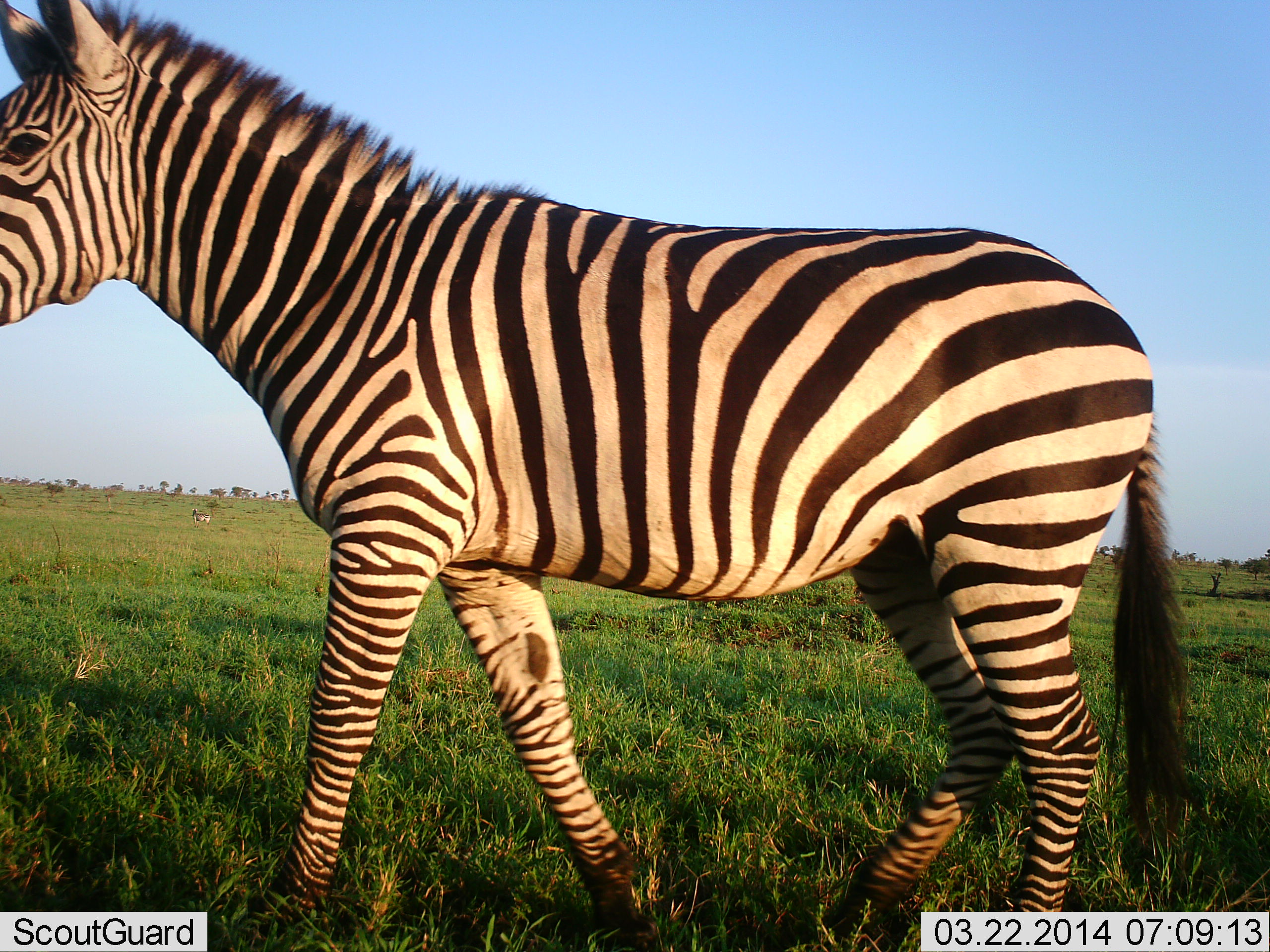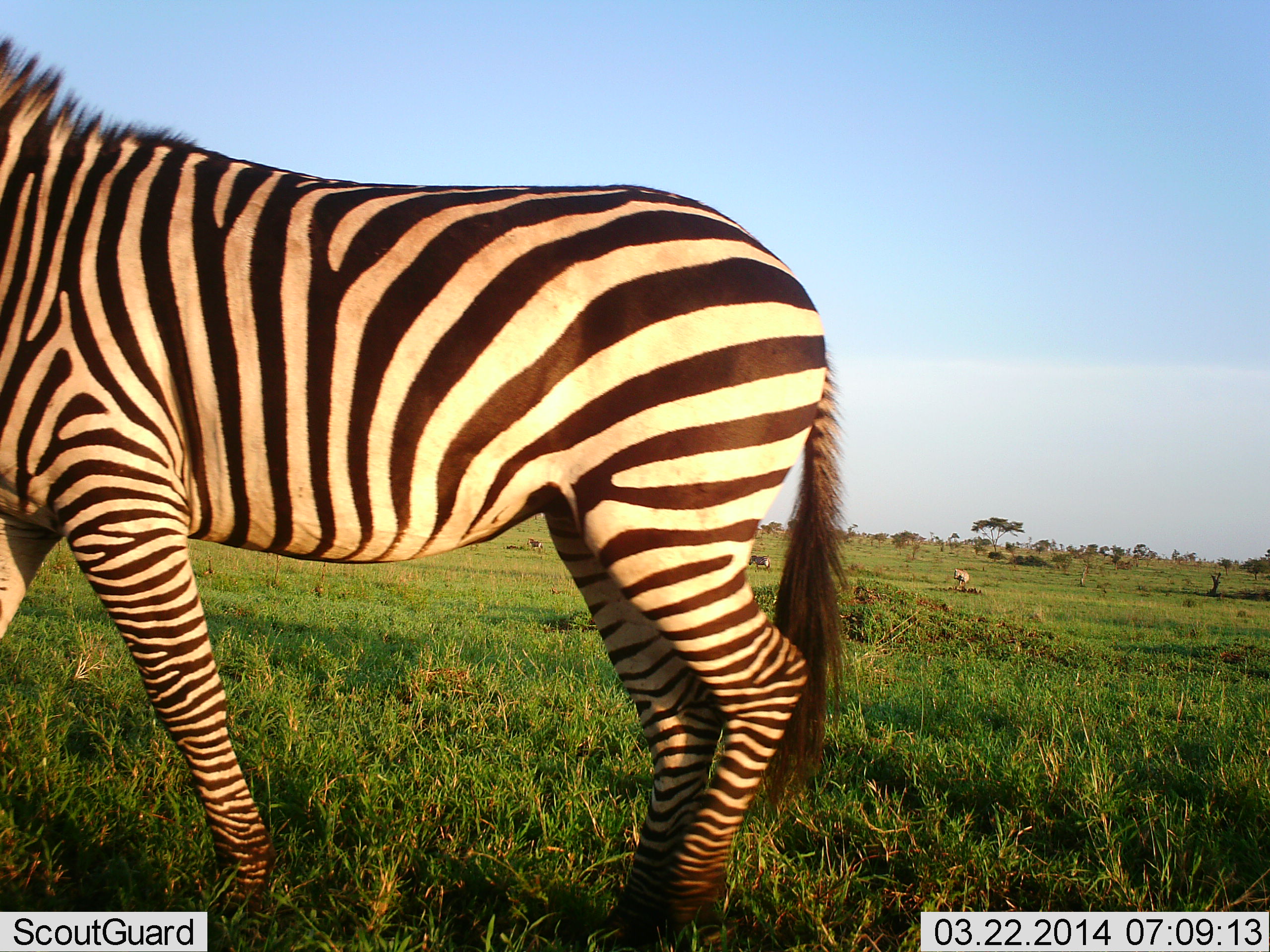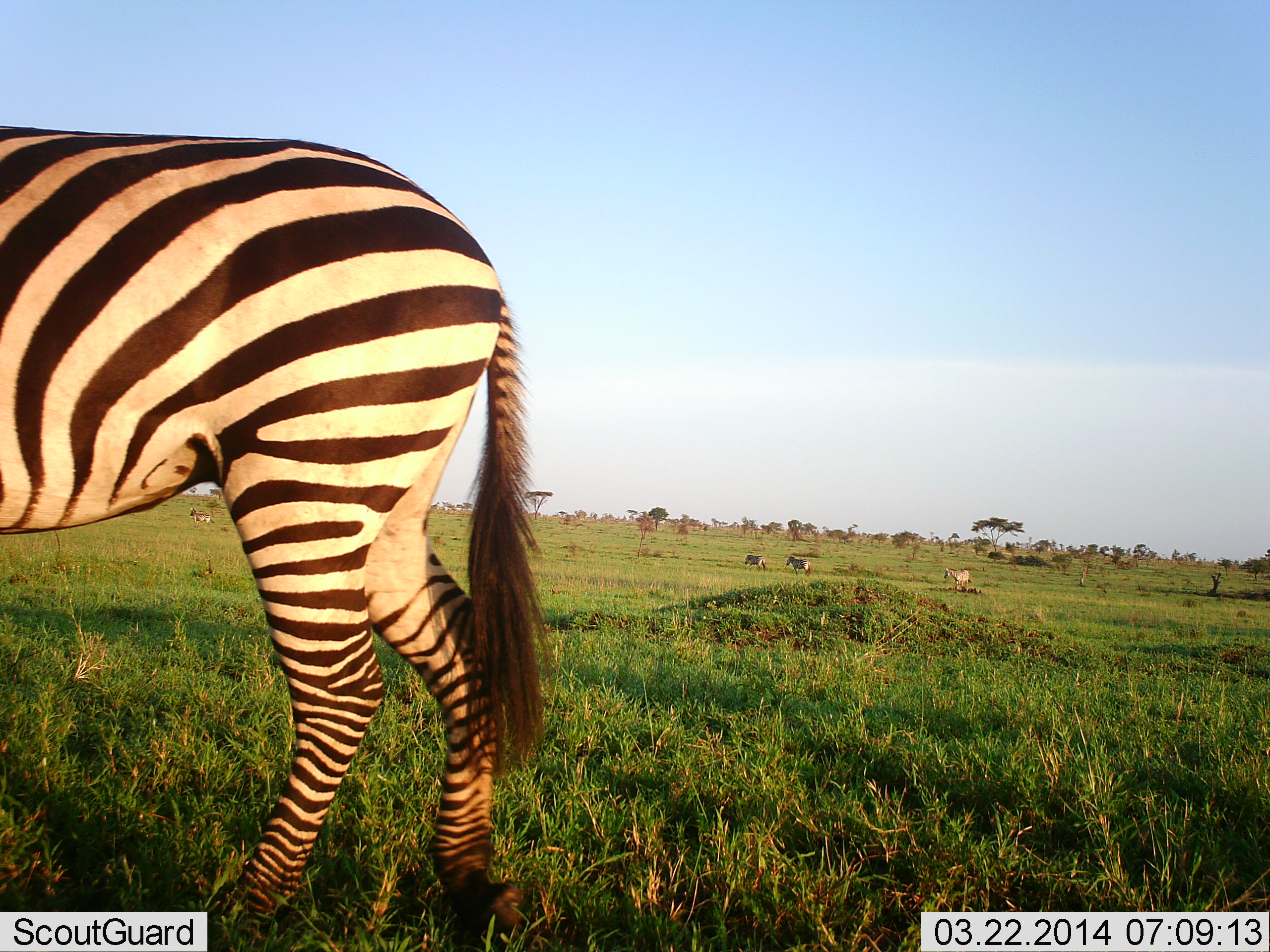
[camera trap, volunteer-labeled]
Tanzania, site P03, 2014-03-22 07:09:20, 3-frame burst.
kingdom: Animalia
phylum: Chordata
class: Mammalia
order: Perissodactyla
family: Equidae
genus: Equus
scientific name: Equus quagga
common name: plains zebra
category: zebra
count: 1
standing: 40%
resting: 0%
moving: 70%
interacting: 0%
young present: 0%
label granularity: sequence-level